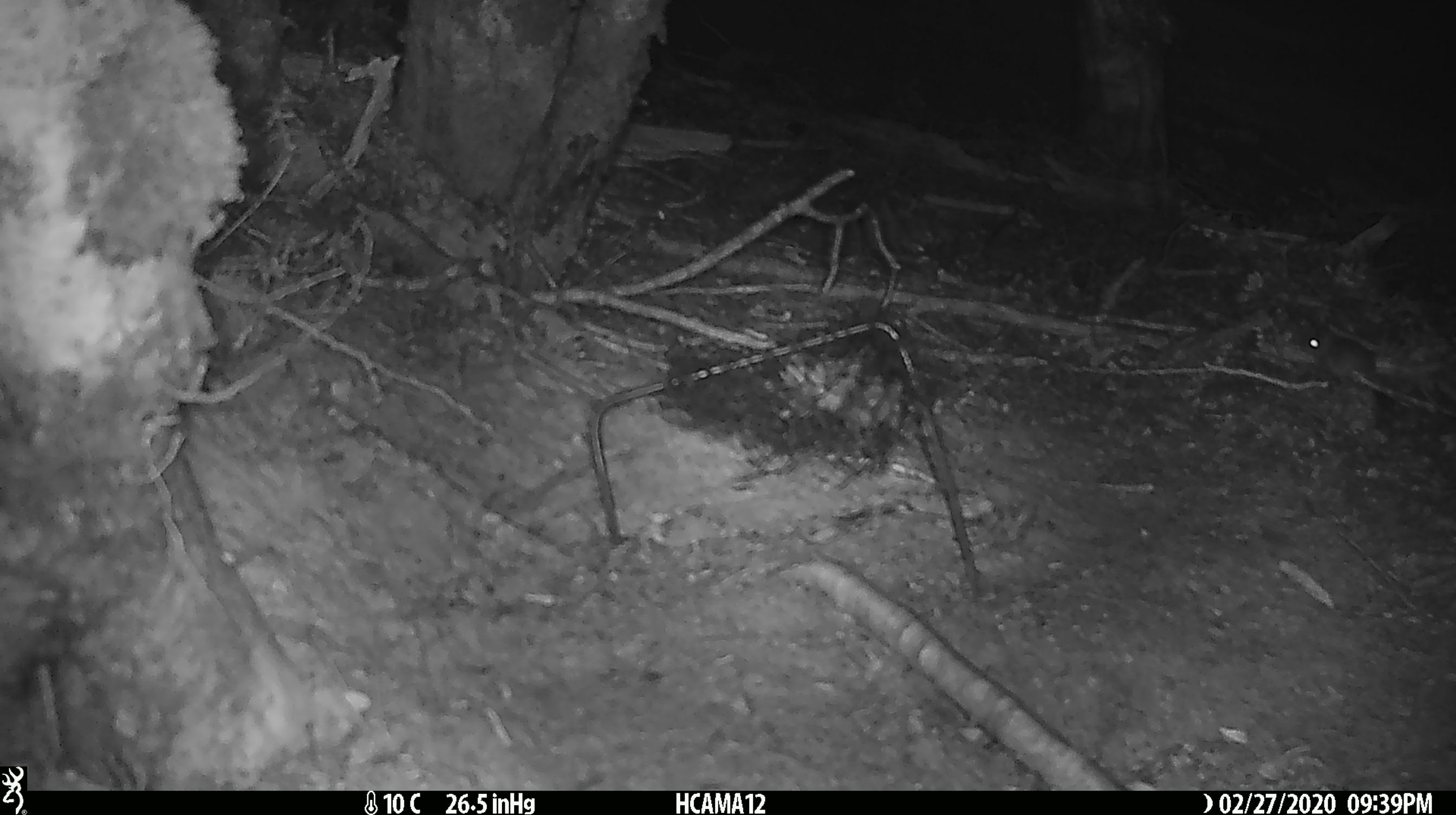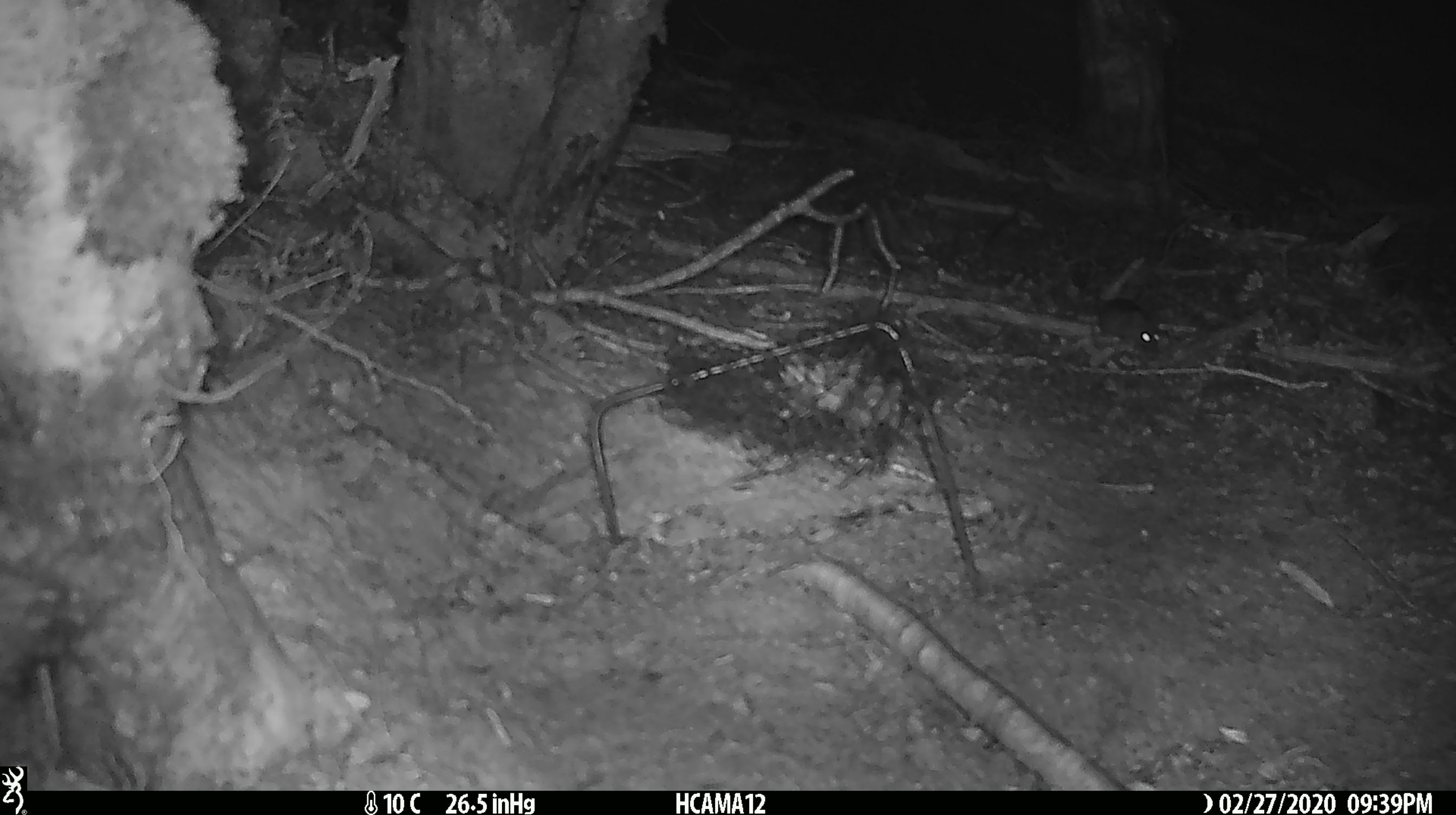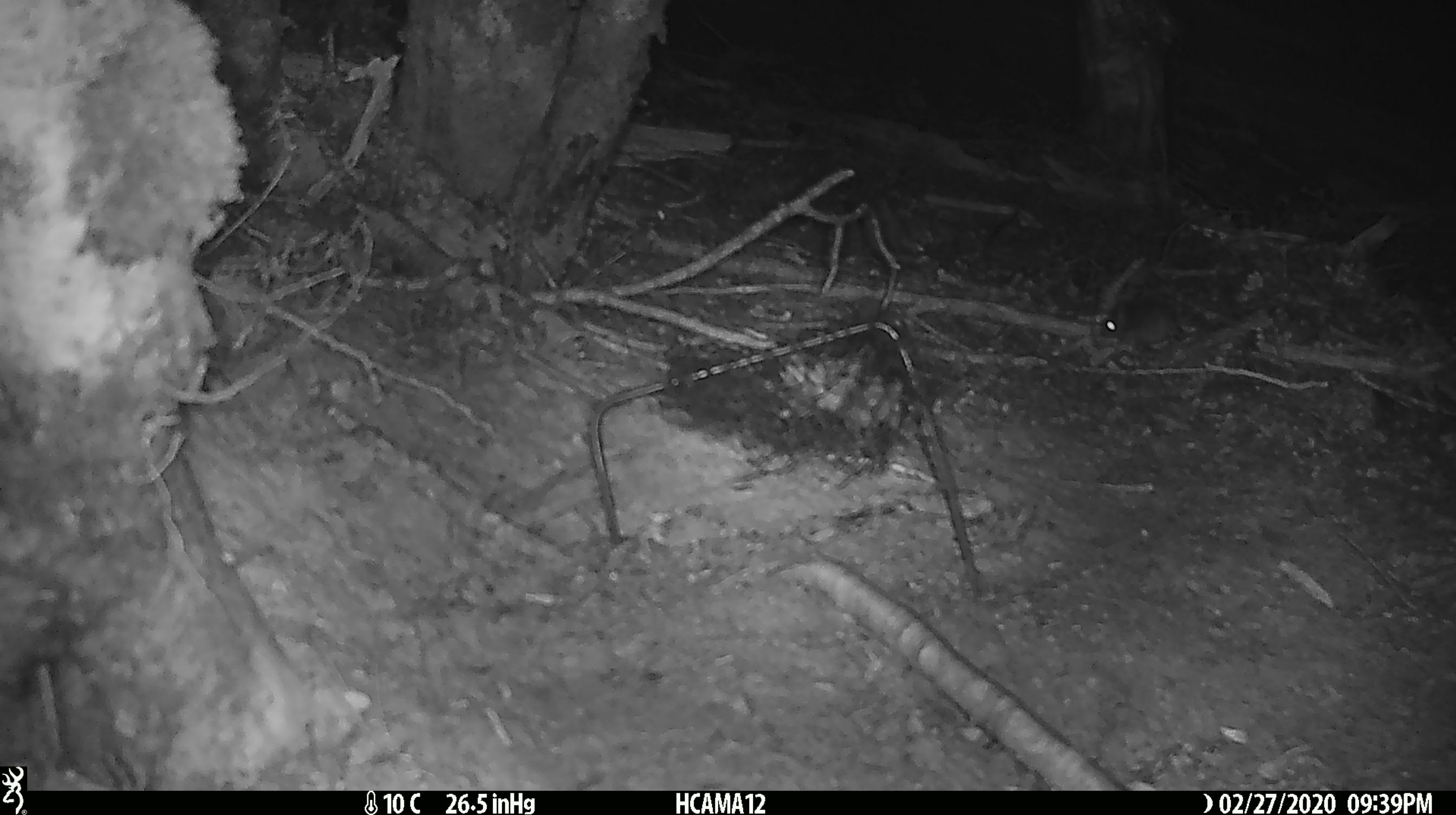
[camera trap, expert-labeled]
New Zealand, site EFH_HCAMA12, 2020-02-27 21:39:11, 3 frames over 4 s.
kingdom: Animalia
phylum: Chordata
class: Mammalia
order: Rodentia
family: Muridae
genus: Mus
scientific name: Mus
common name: mouse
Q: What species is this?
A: Mouse (Mus).